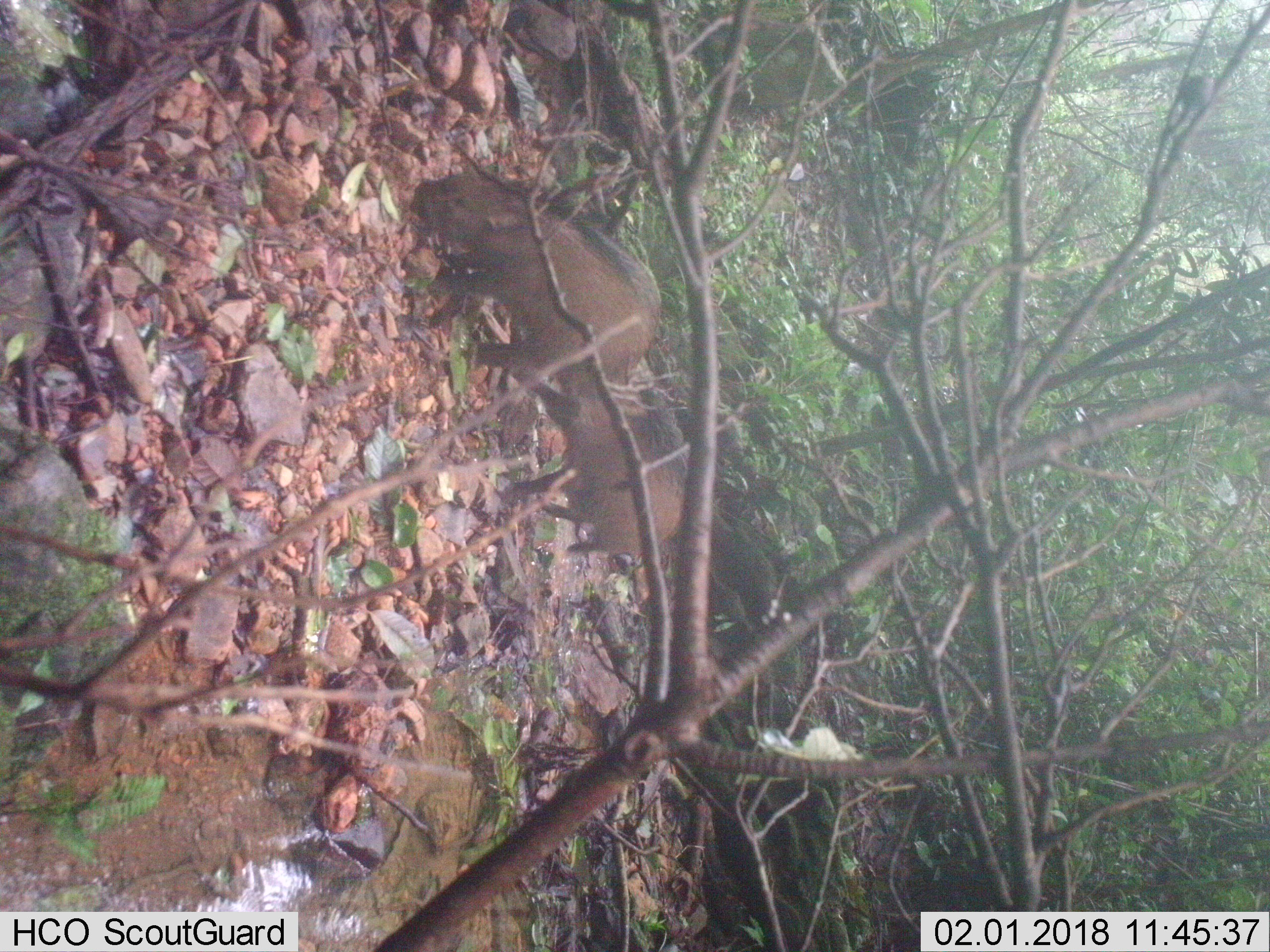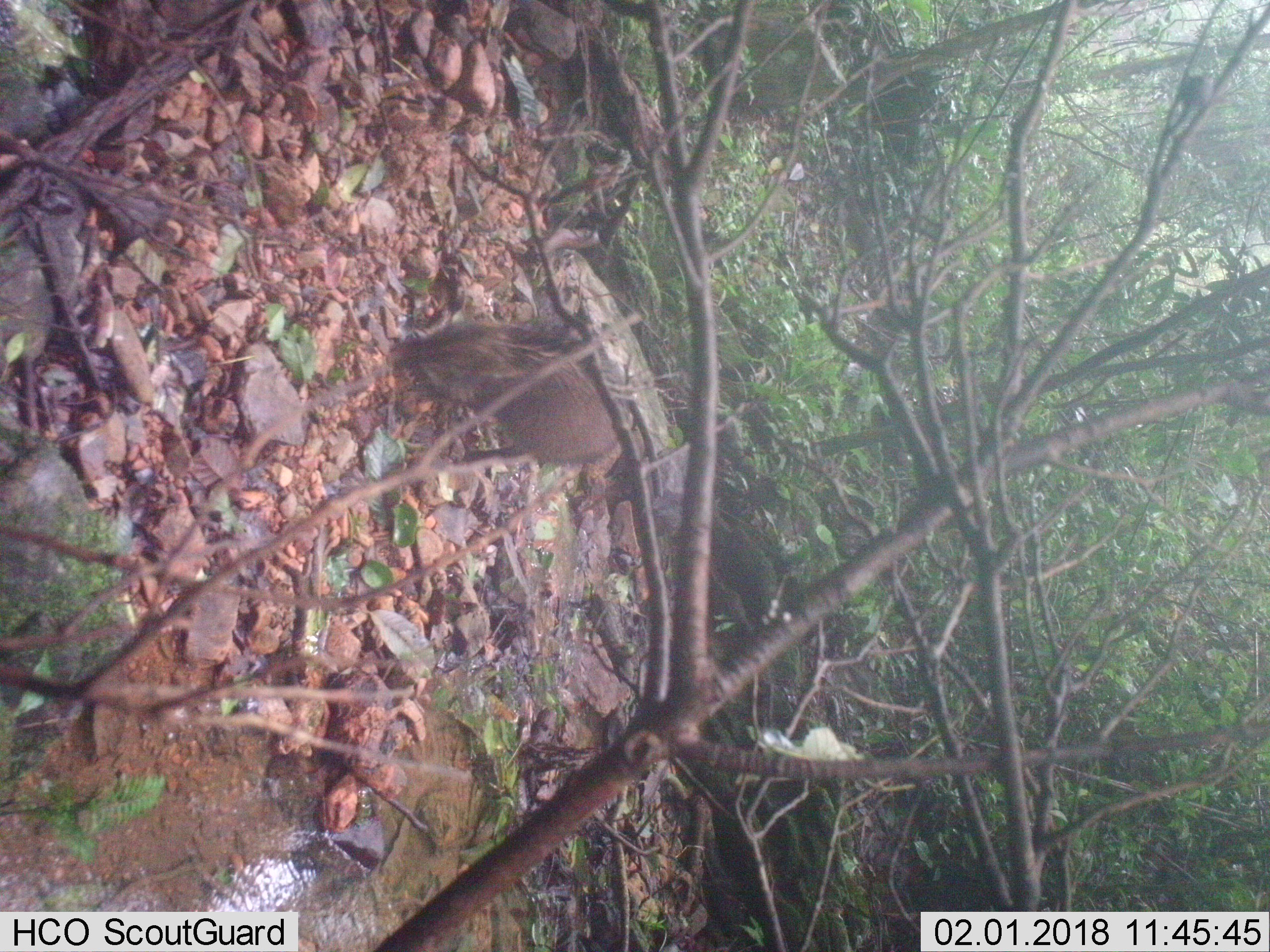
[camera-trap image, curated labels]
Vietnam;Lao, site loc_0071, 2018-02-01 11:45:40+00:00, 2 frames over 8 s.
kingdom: Animalia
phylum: Chordata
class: Mammalia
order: Artiodactyla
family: Suidae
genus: Sus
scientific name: Sus scrofa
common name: eurasian wild pig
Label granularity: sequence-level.